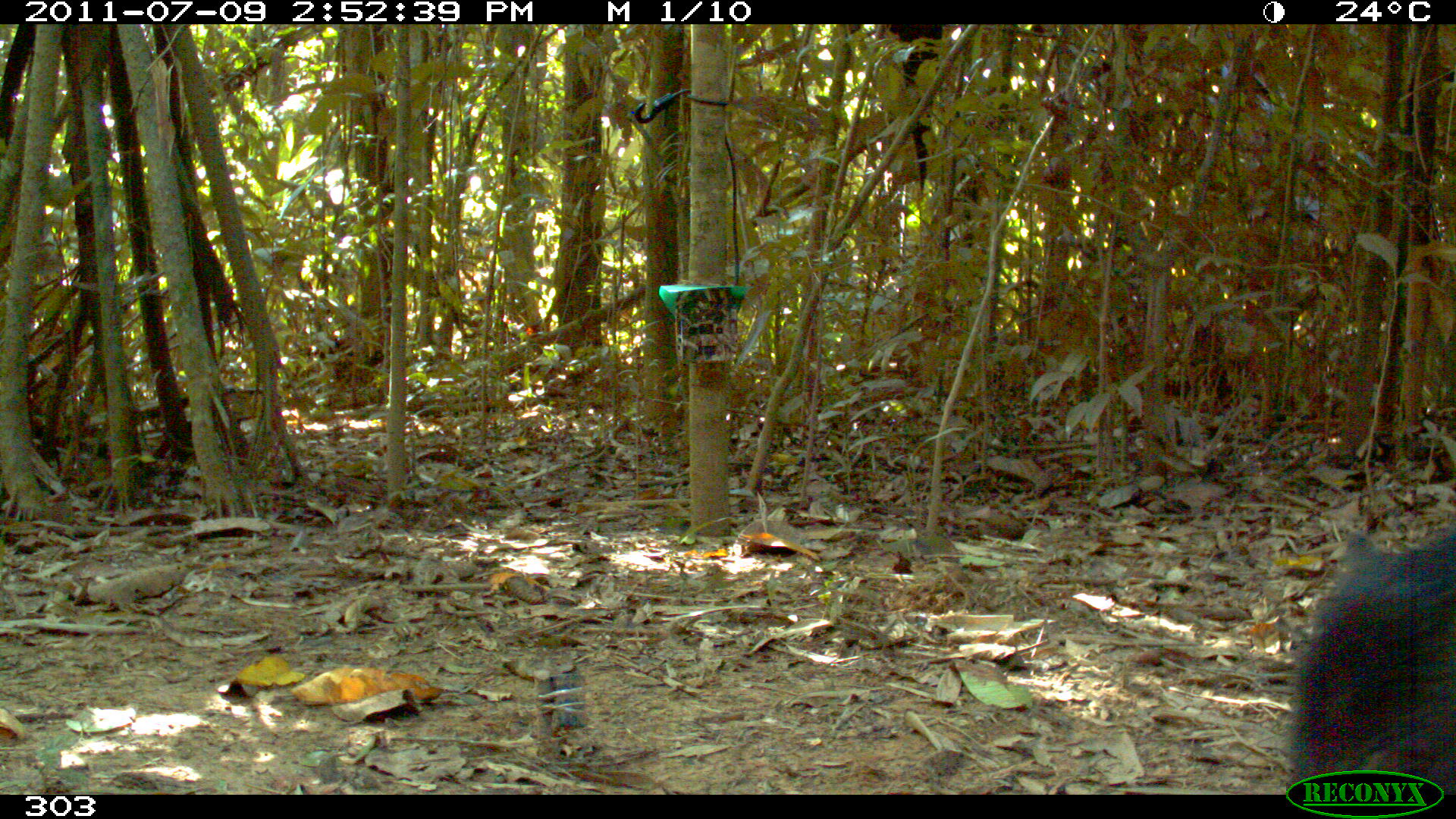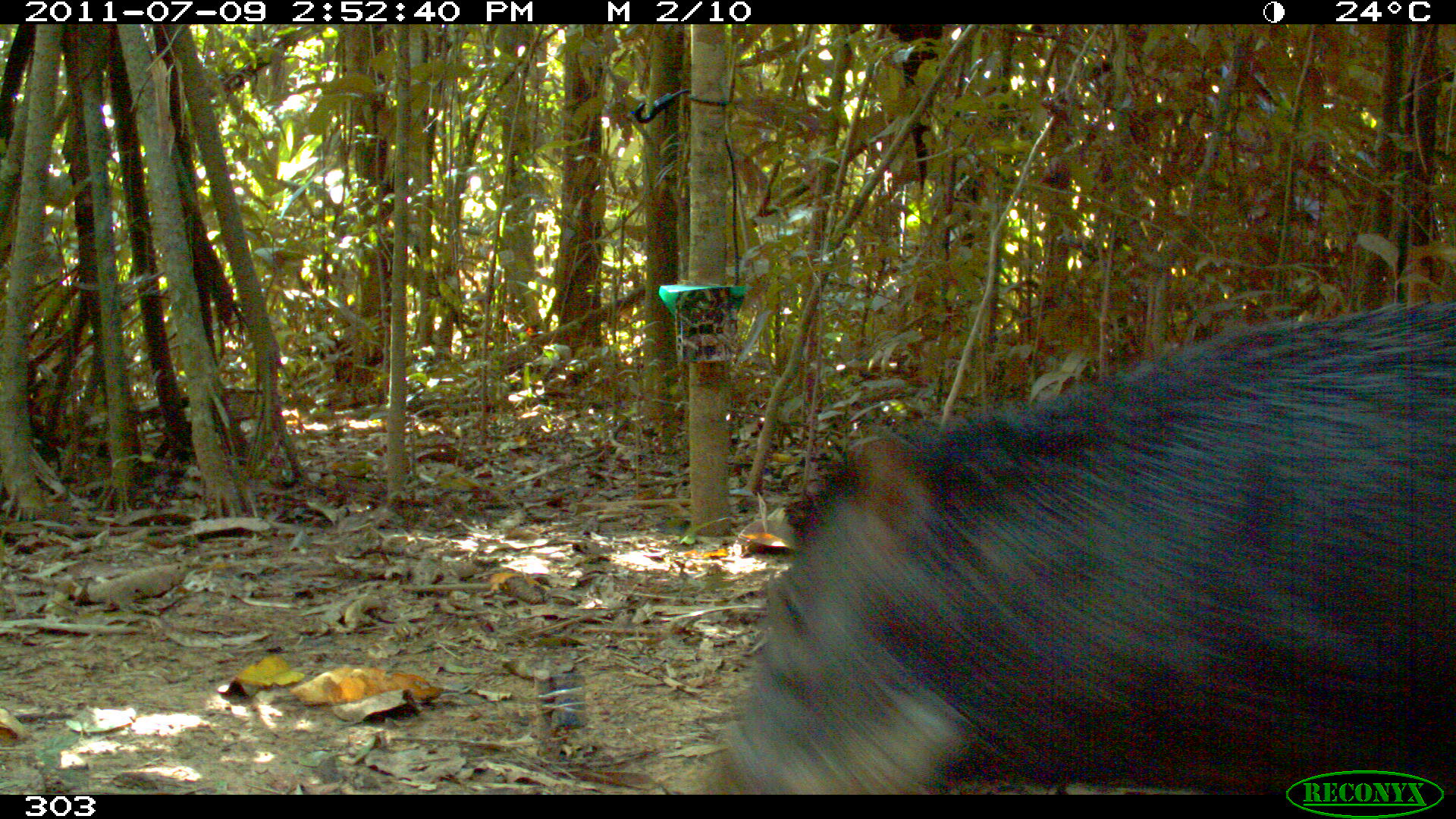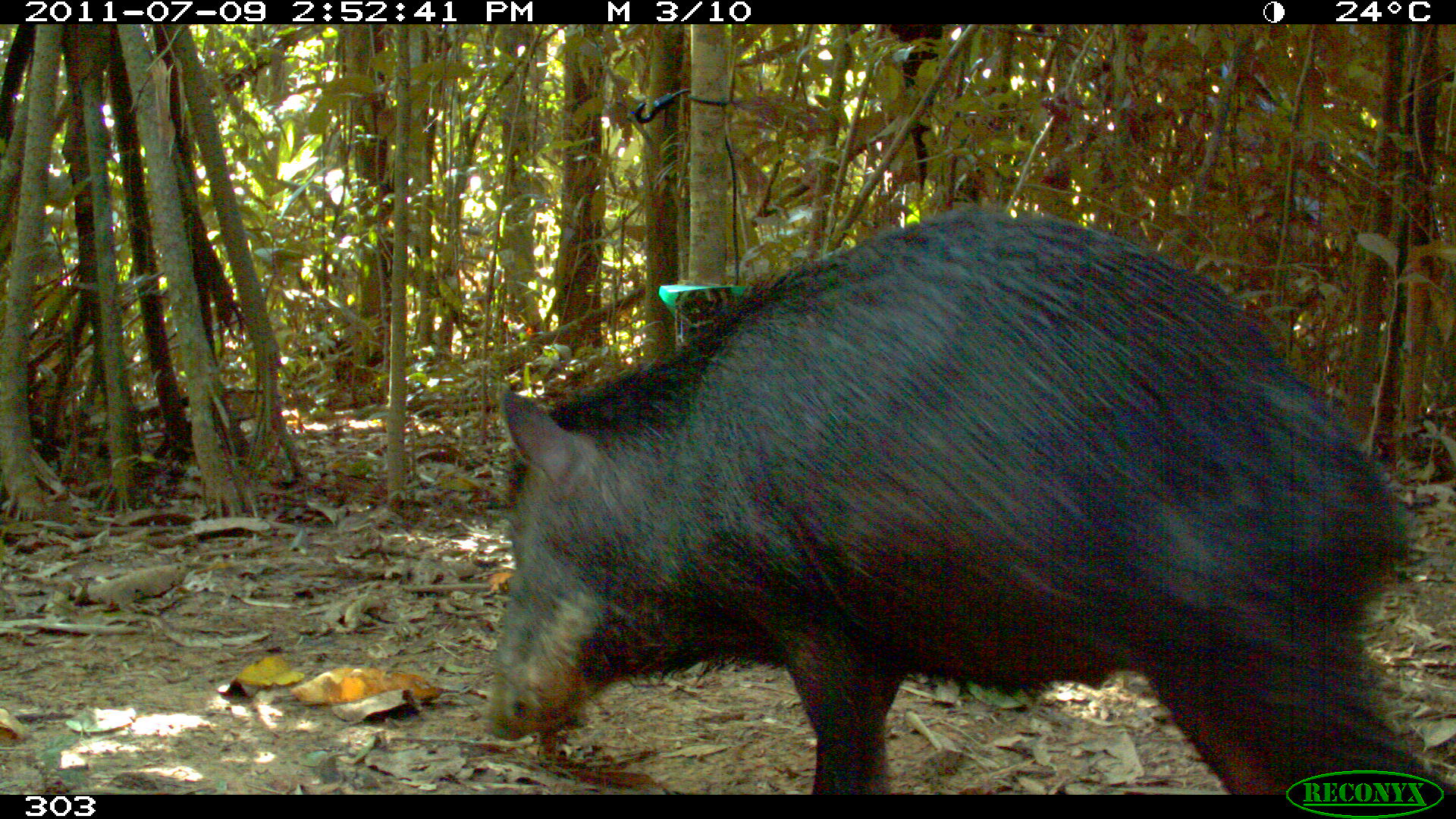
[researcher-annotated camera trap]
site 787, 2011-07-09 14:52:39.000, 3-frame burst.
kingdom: Animalia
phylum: Chordata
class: Mammalia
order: Artiodactyla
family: Tayassuidae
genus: Tayassu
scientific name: Tayassu pecari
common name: white-lipped peccary